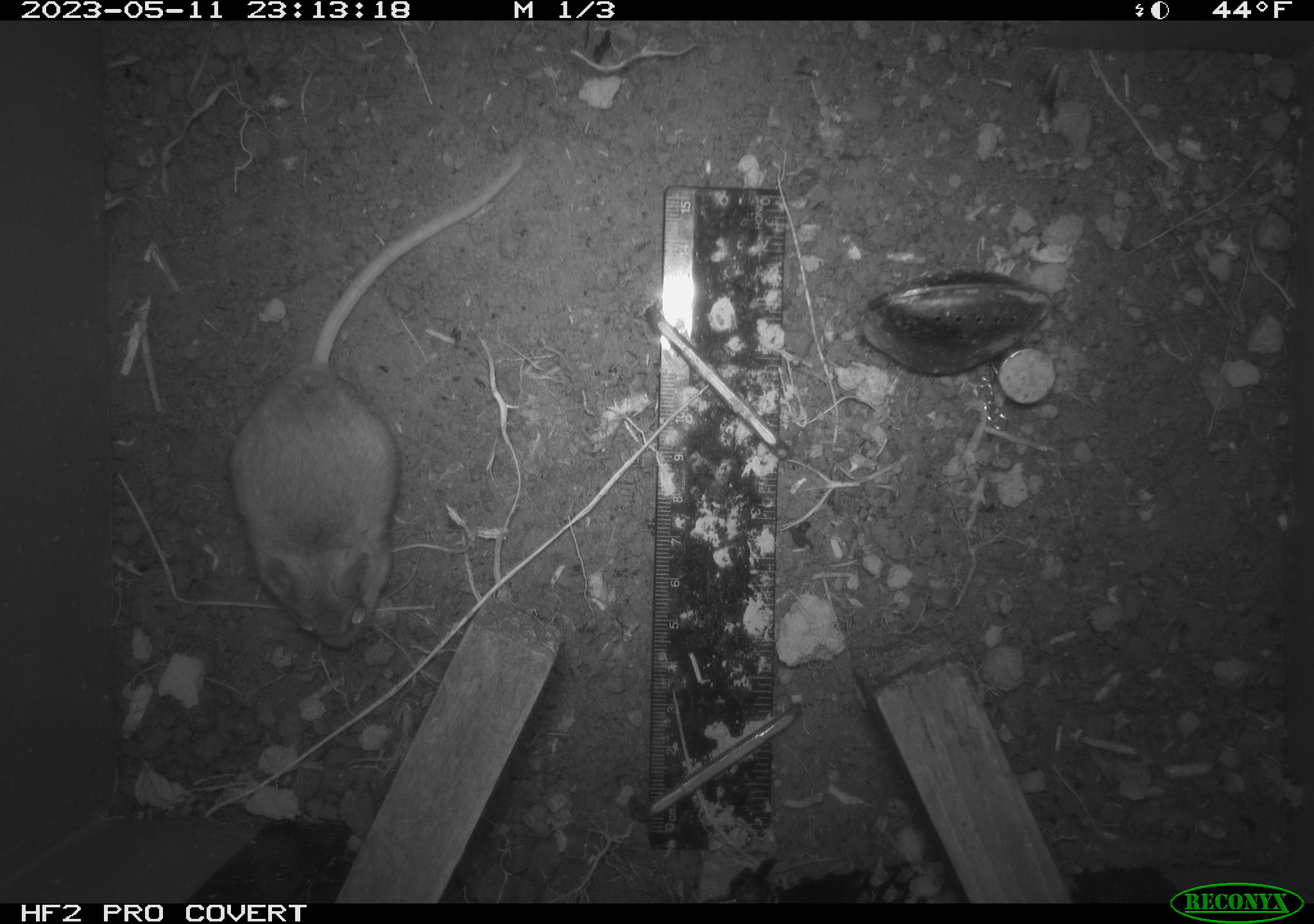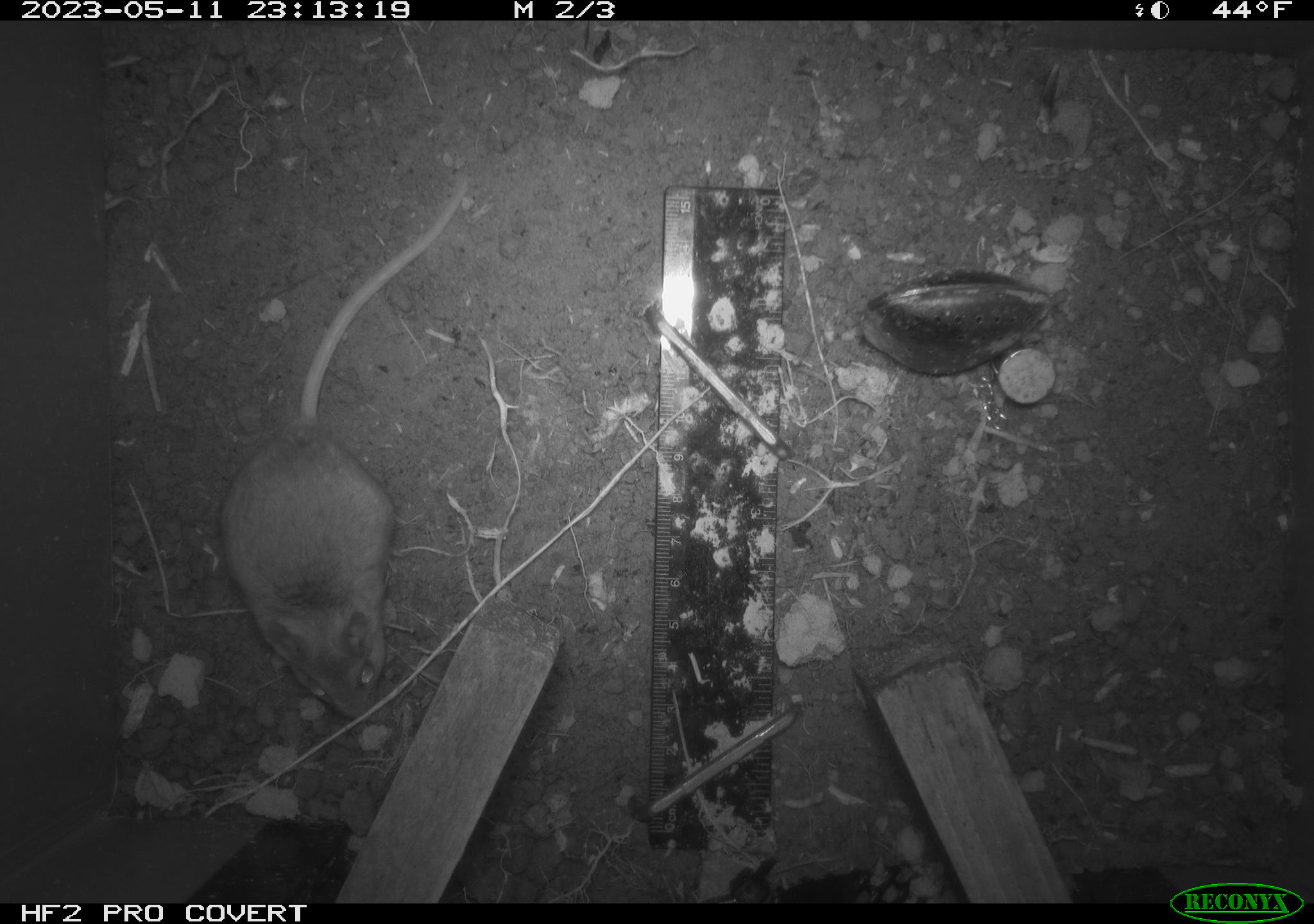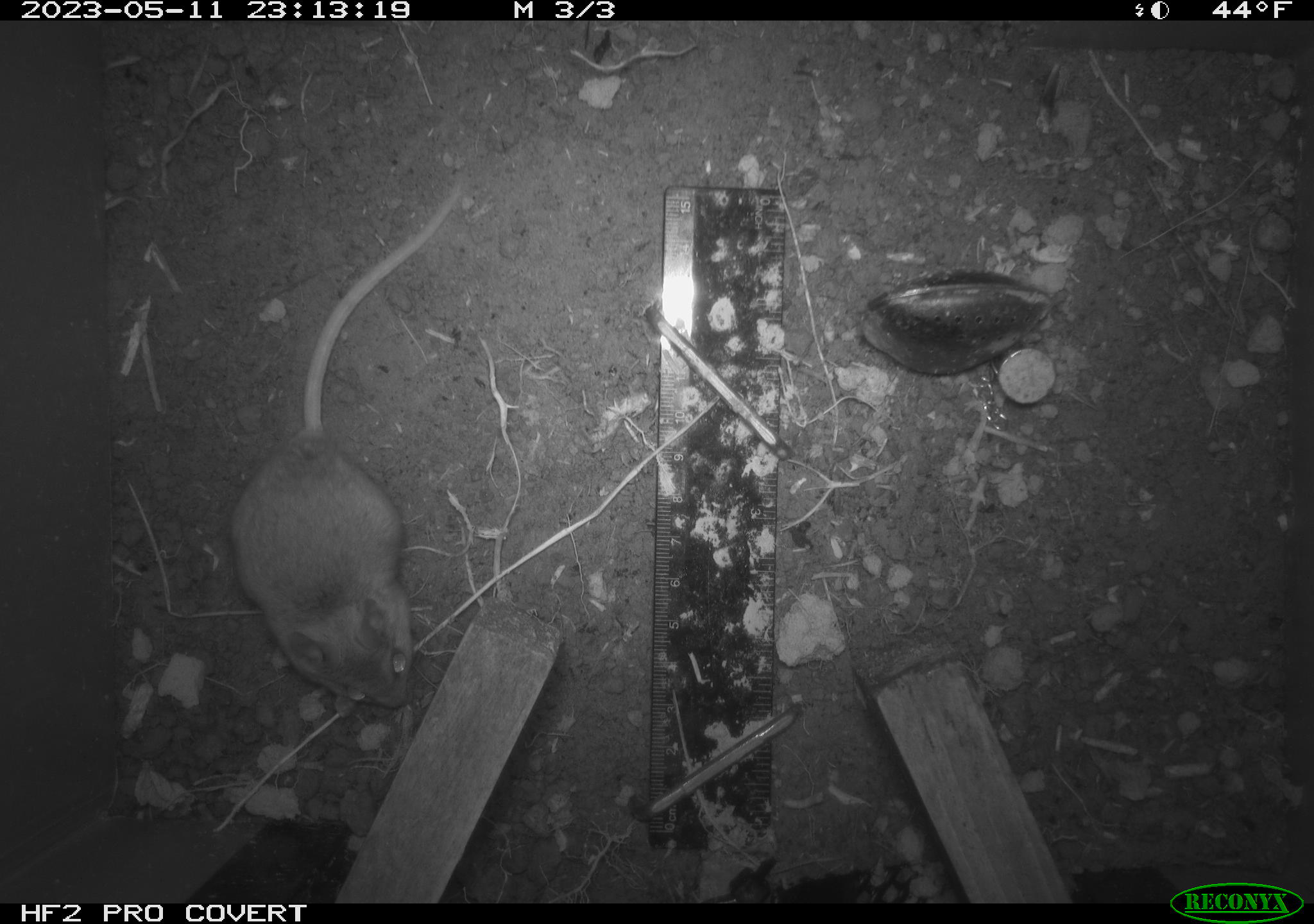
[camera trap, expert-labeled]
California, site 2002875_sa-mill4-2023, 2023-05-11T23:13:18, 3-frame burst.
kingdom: Animalia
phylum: Chordata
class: Mammalia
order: Rodentia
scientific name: Rodentia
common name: mouse species